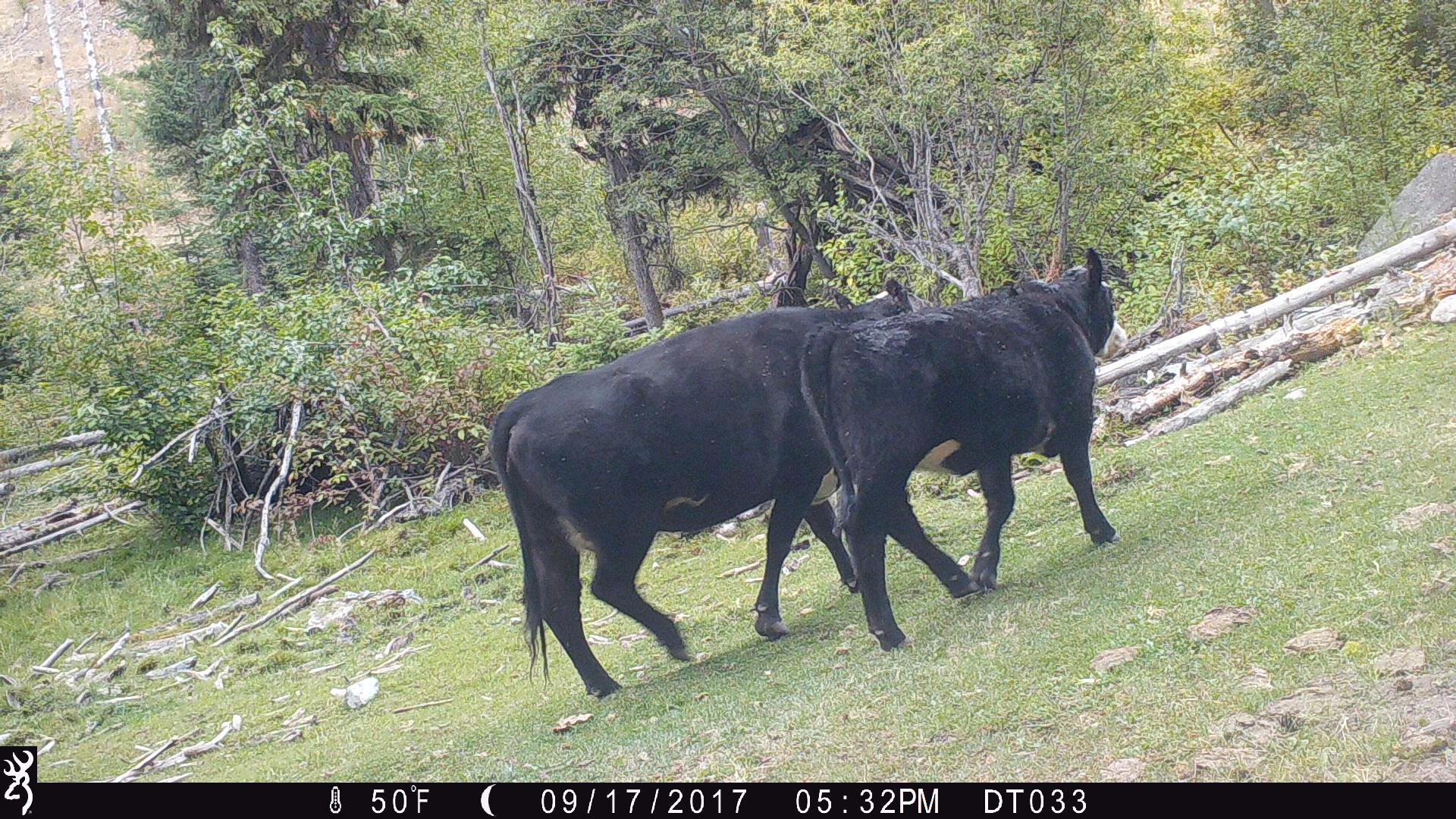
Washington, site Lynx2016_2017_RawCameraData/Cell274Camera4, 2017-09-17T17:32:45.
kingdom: Animalia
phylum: Chordata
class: Mammalia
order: Artiodactyla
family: Bovidae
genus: Bos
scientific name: Bos taurus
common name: domestic cattle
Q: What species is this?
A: Domestic cattle (Bos taurus).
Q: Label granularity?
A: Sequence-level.